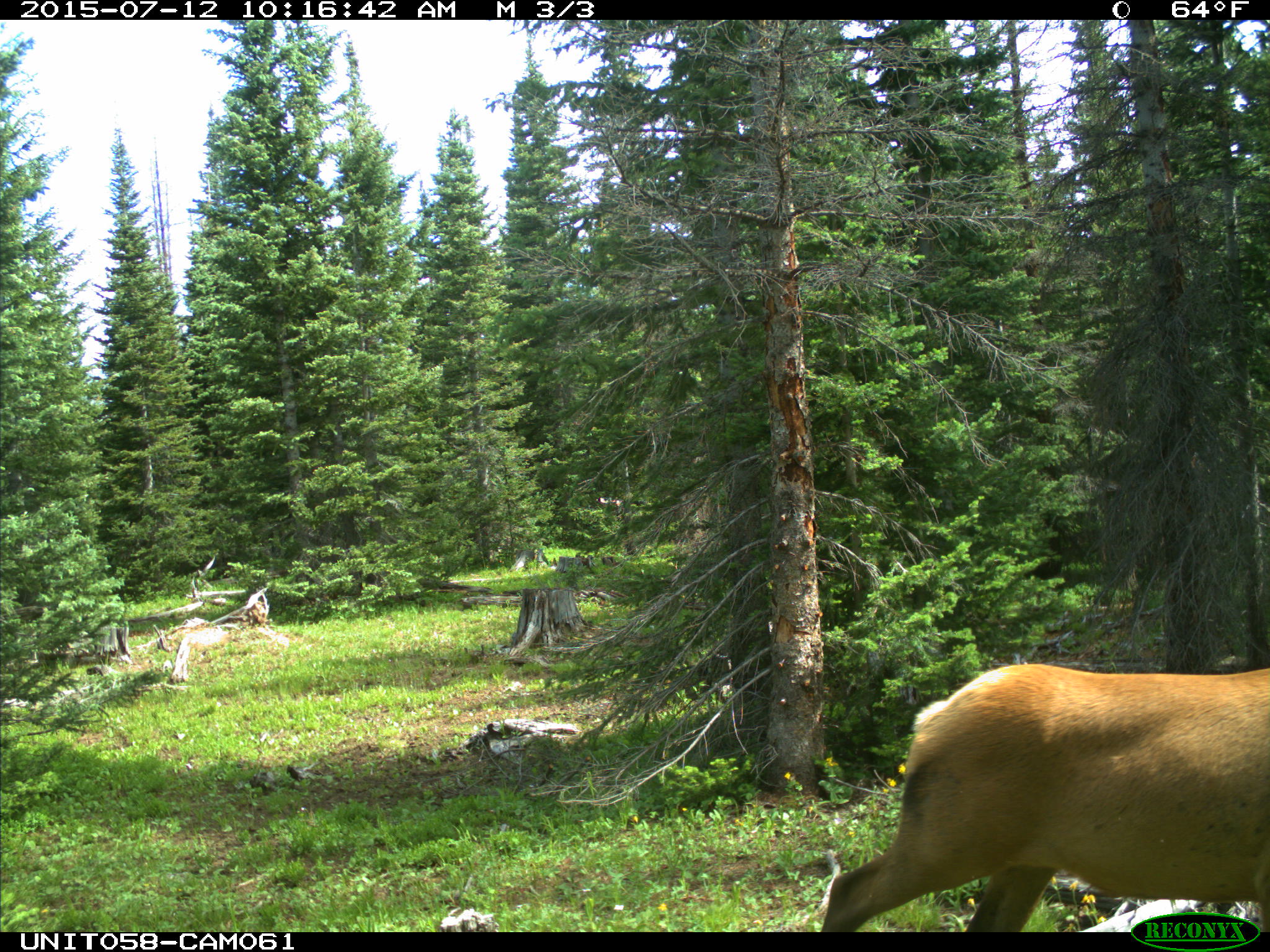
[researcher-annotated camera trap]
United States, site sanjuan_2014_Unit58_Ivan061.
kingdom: Animalia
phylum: Chordata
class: Mammalia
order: Artiodactyla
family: Cervidae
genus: Cervus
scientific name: Cervus elaphus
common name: red deer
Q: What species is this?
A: Cervus elaphus (red deer).